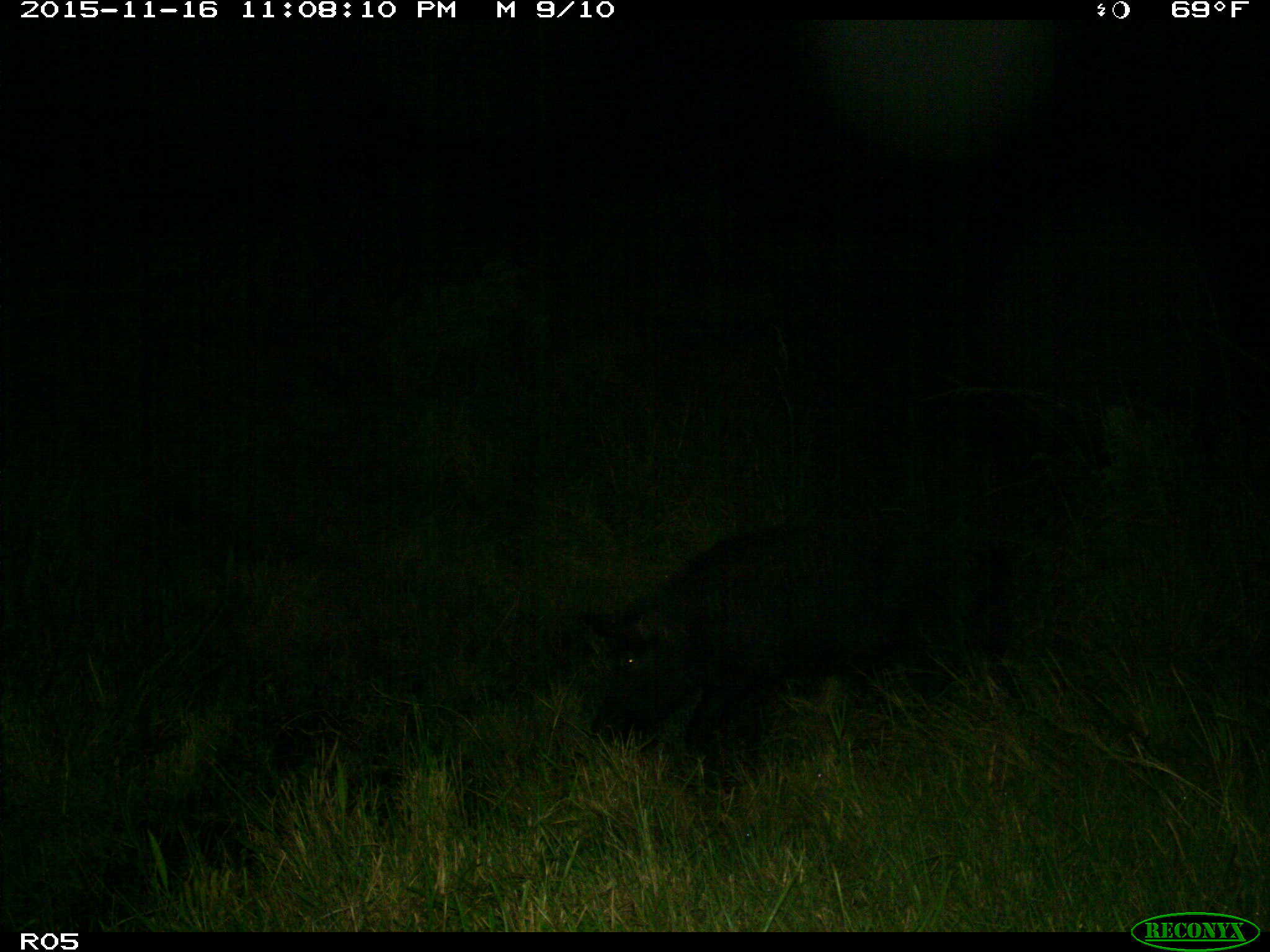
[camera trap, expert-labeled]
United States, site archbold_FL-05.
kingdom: Animalia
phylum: Chordata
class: Mammalia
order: Artiodactyla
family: Suidae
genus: Sus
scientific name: Sus scrofa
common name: wild boar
Sus scrofa (wild boar).